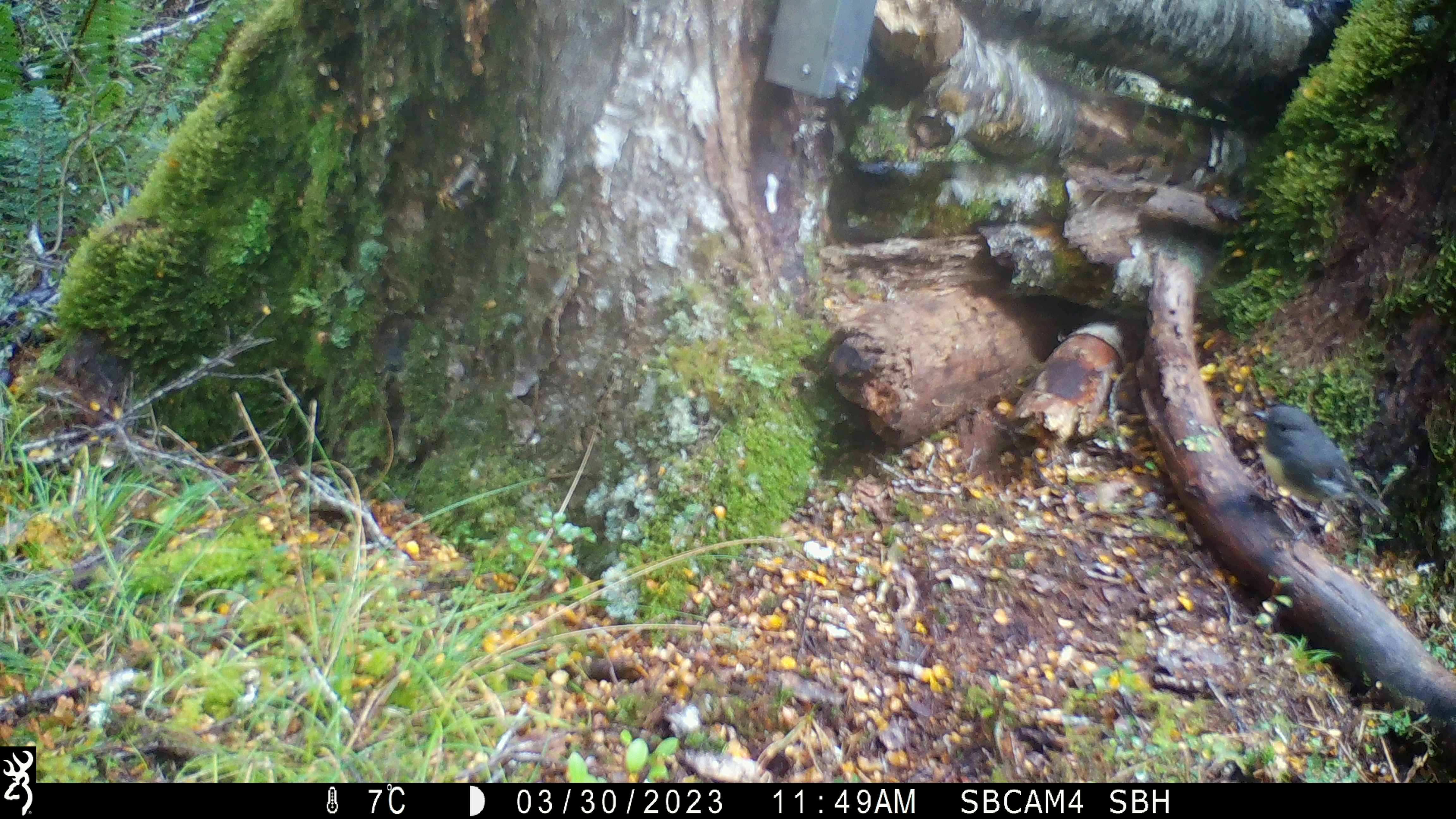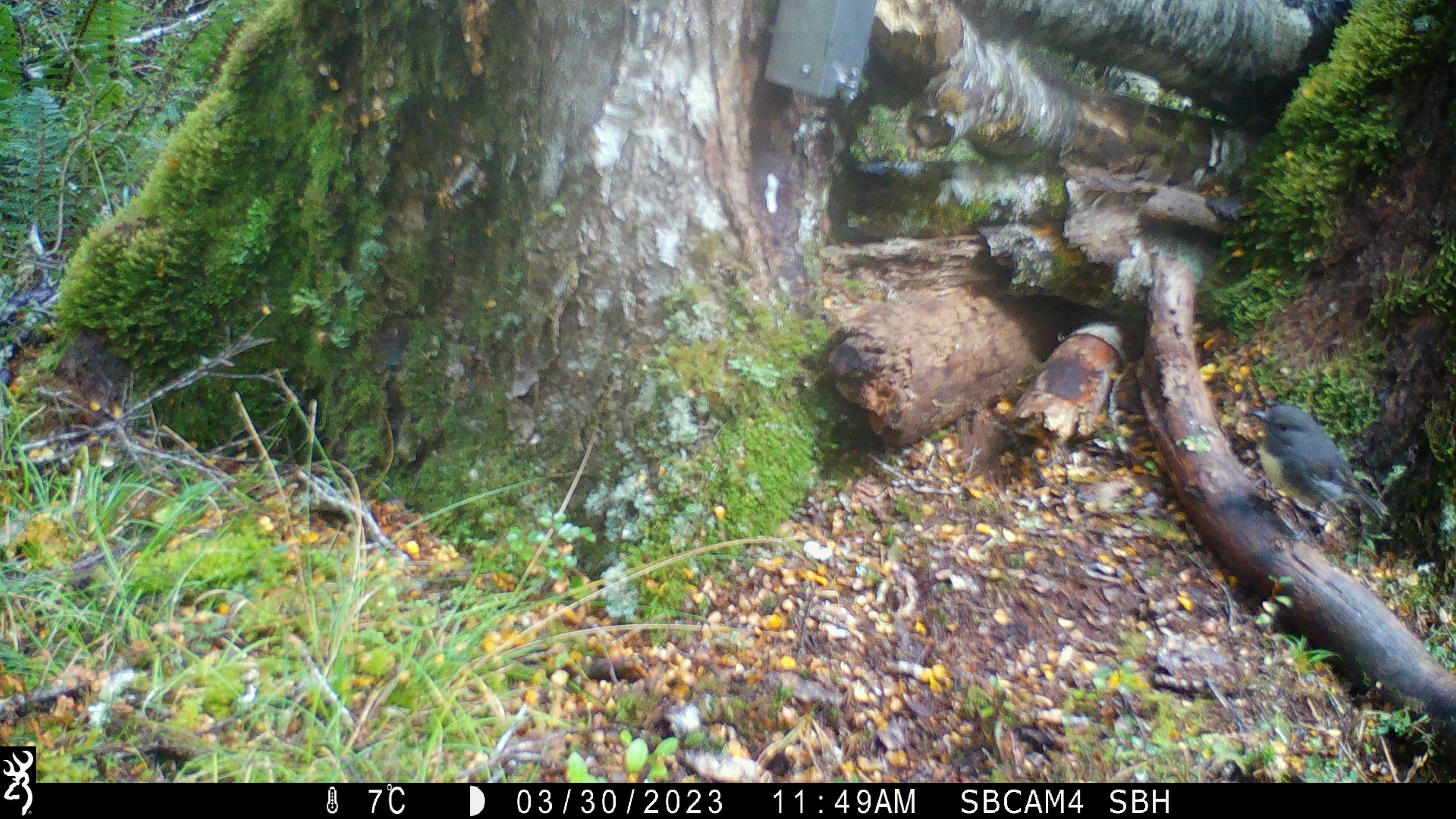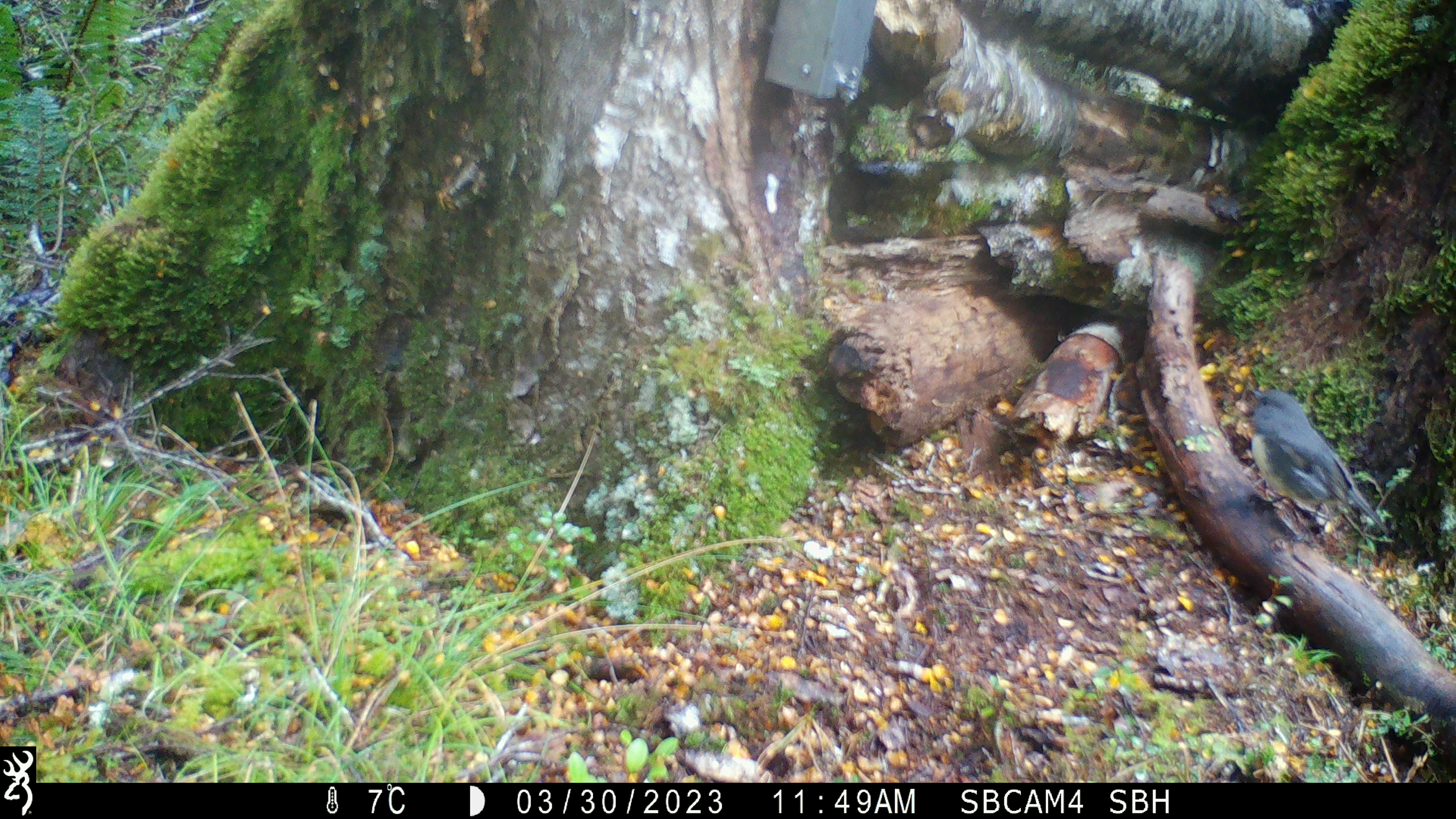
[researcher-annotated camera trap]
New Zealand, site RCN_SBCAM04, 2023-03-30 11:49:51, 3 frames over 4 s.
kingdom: Animalia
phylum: Chordata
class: Aves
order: Passeriformes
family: Petroicidae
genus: Petroica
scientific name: Petroica australis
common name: new zealand robin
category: robin